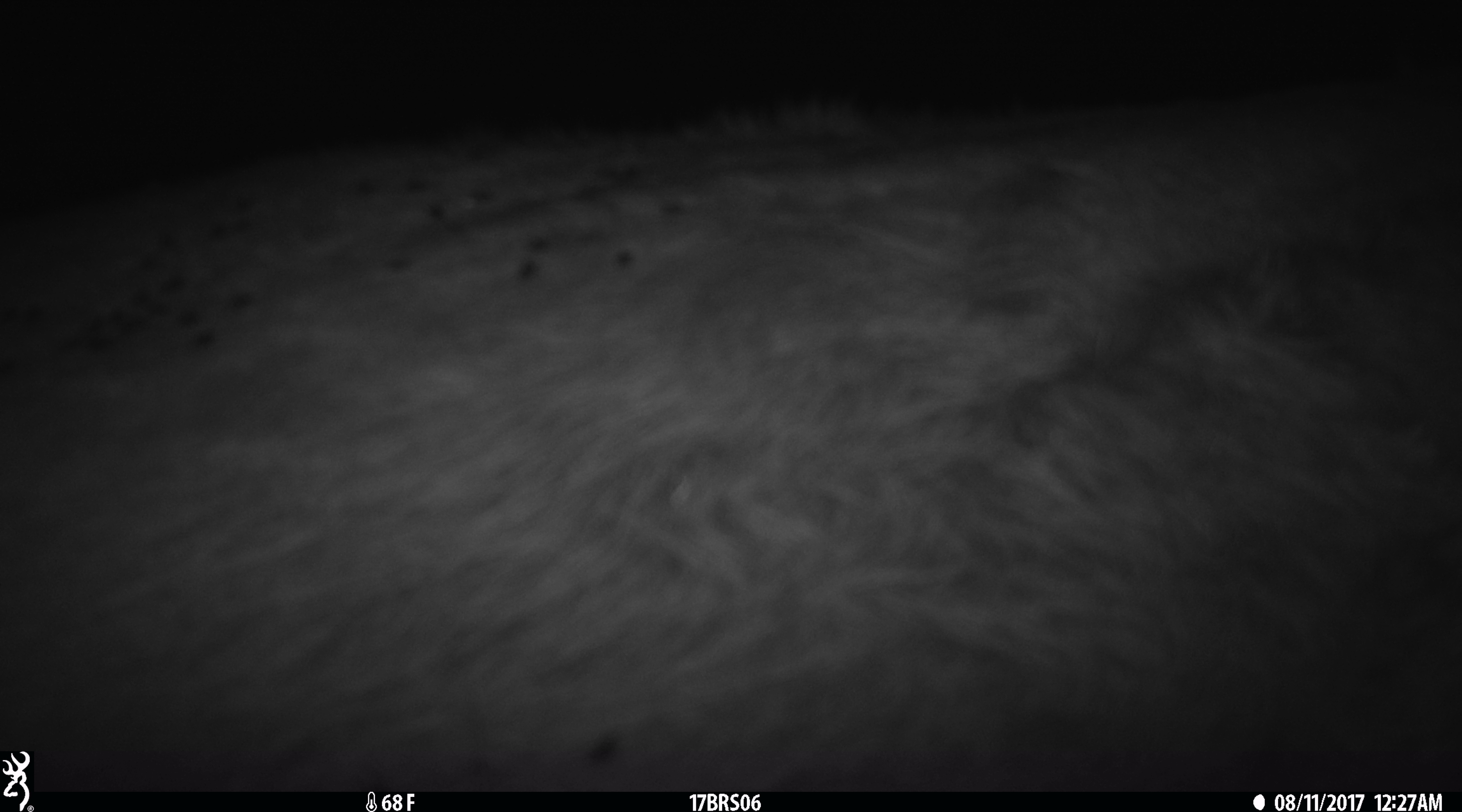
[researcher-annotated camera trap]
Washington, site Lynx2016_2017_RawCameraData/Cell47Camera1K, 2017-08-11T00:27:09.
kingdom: Animalia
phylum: Chordata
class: Mammalia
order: Artiodactyla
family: Bovidae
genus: Bos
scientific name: Bos taurus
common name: domestic cattle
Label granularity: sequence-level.